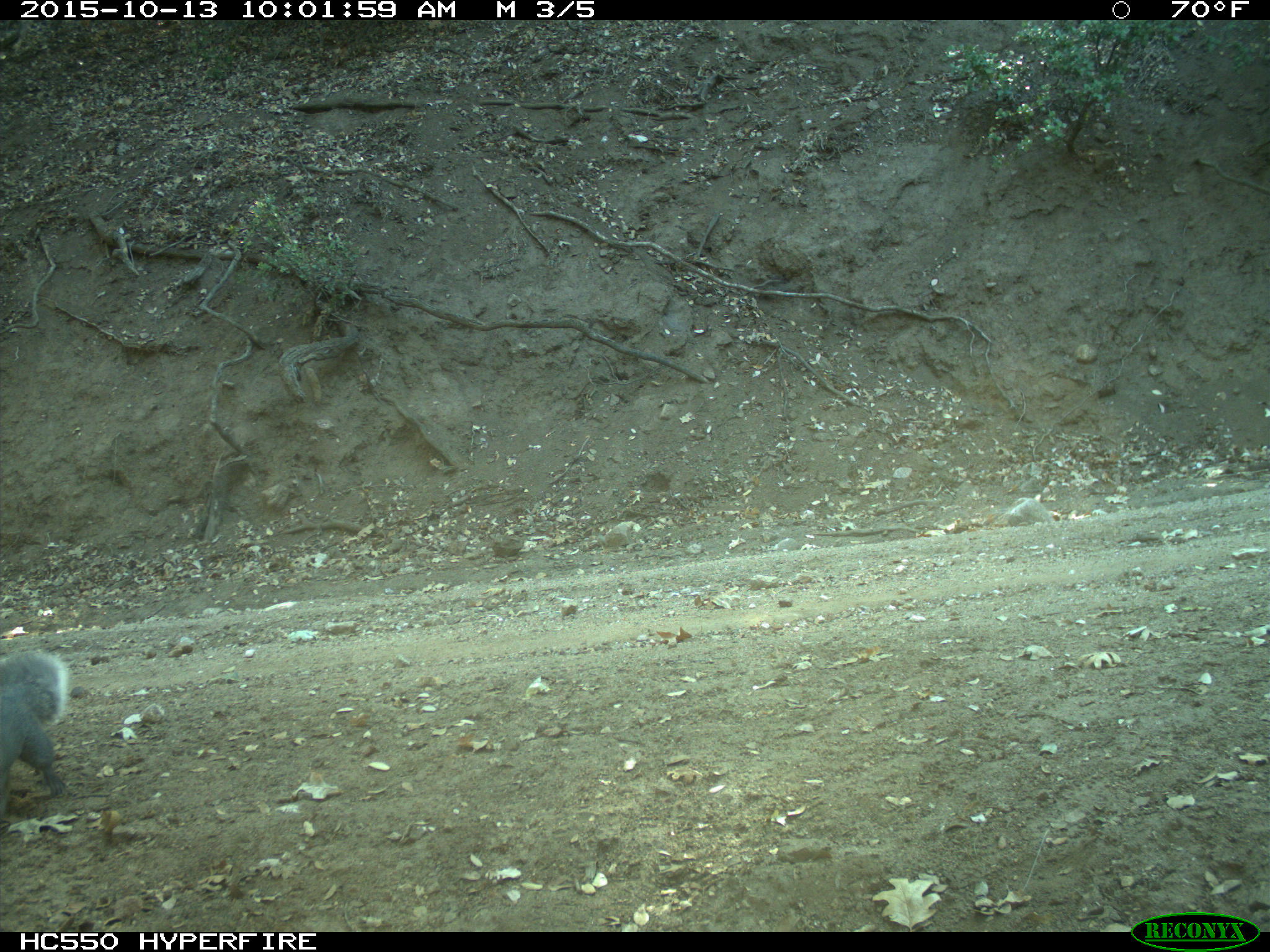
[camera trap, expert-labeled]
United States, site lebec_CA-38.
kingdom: Animalia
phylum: Chordata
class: Mammalia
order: Rodentia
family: Sciuridae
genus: Sciurus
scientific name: Sciurus carolinensis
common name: eastern gray squirrel